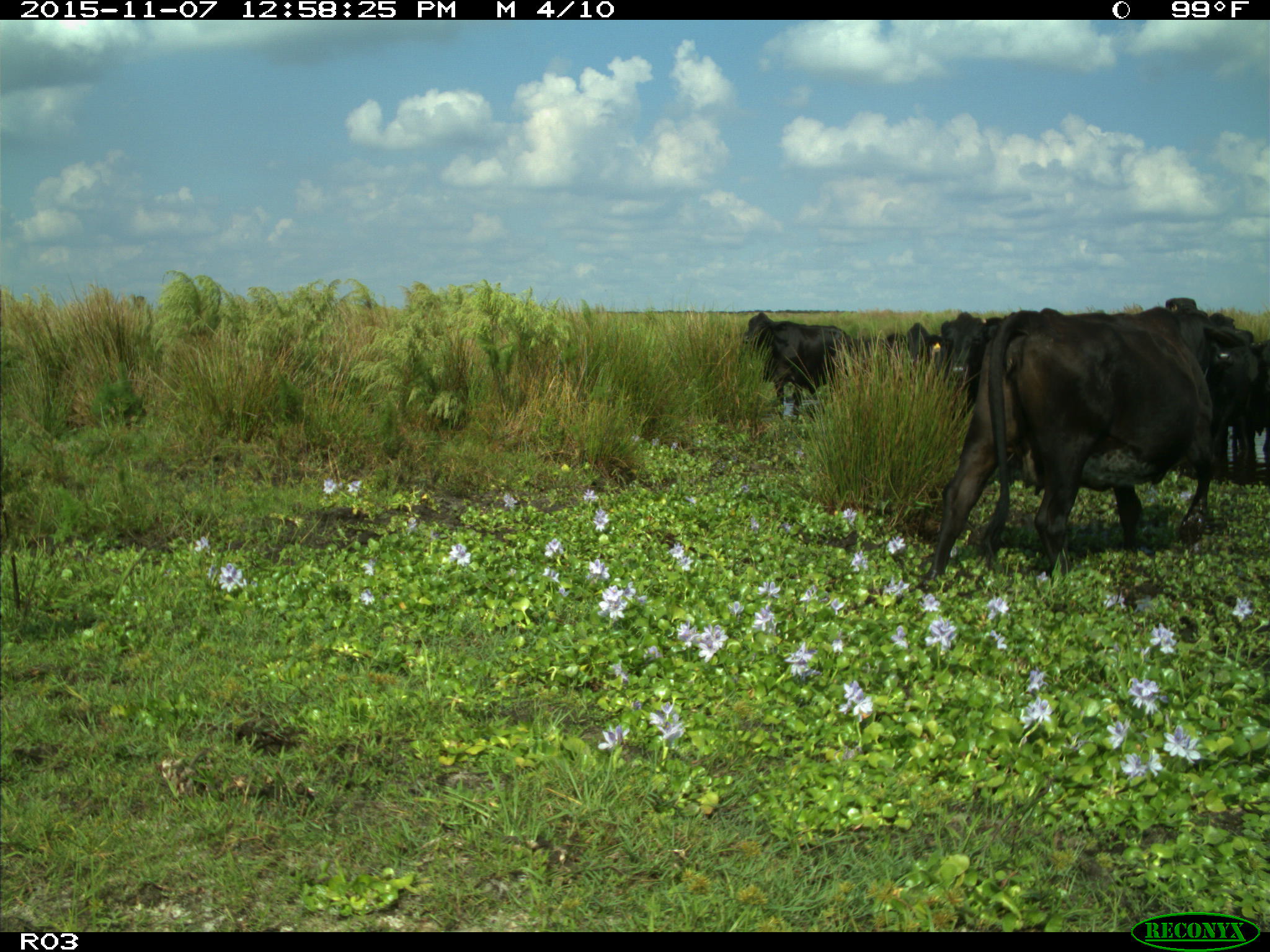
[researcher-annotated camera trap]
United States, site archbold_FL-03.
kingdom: Animalia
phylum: Chordata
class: Mammalia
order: Artiodactyla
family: Bovidae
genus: Bos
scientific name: Bos taurus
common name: domestic cow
Bos taurus (domestic cow).